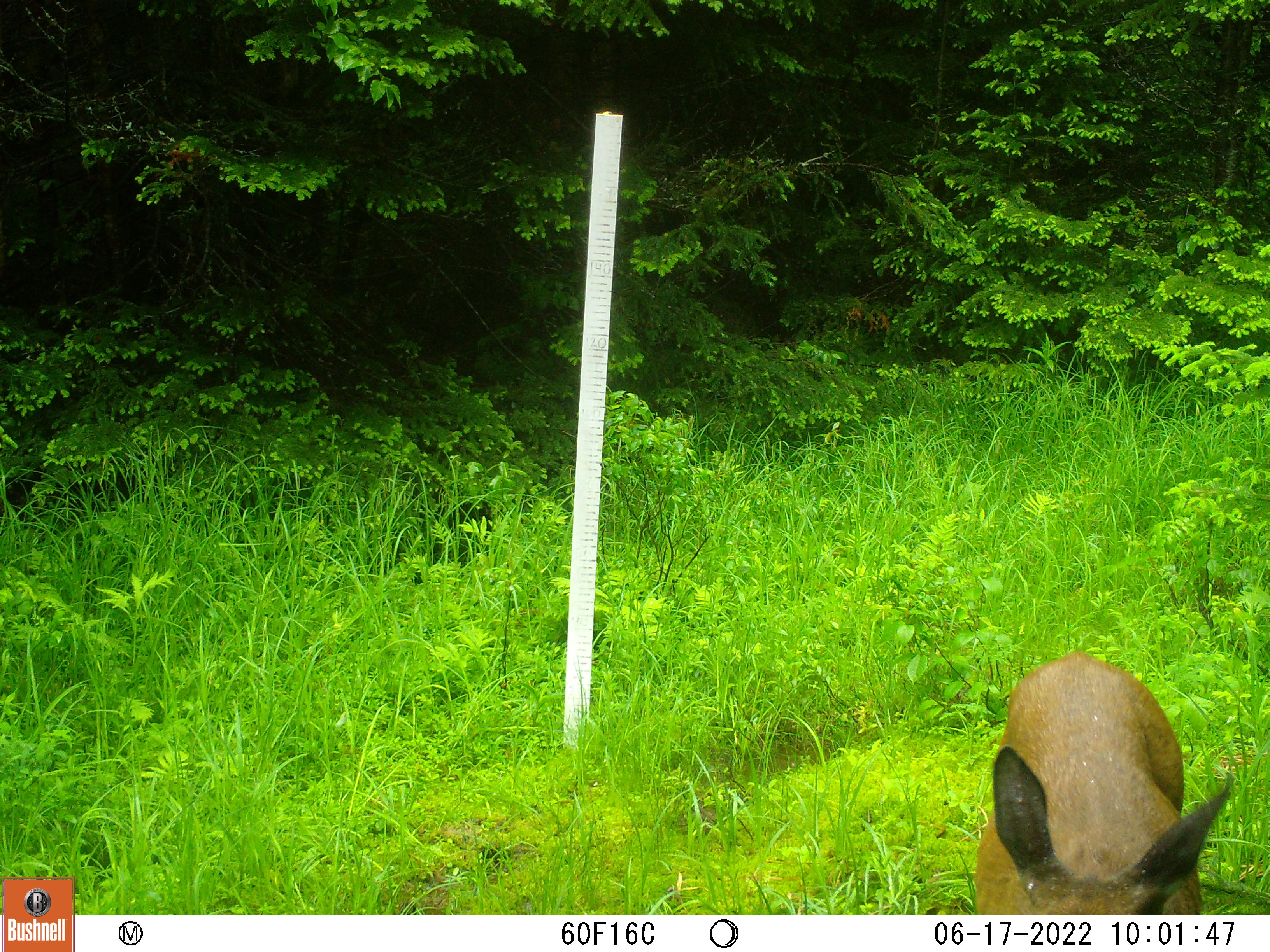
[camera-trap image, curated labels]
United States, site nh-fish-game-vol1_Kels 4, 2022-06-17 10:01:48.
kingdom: Animalia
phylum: Chordata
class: Mammalia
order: Artiodactyla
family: Cervidae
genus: Odocoileus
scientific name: Odocoileus virginianus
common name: white-tailed deer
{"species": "white-tailed deer (Odocoileus virginianus)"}